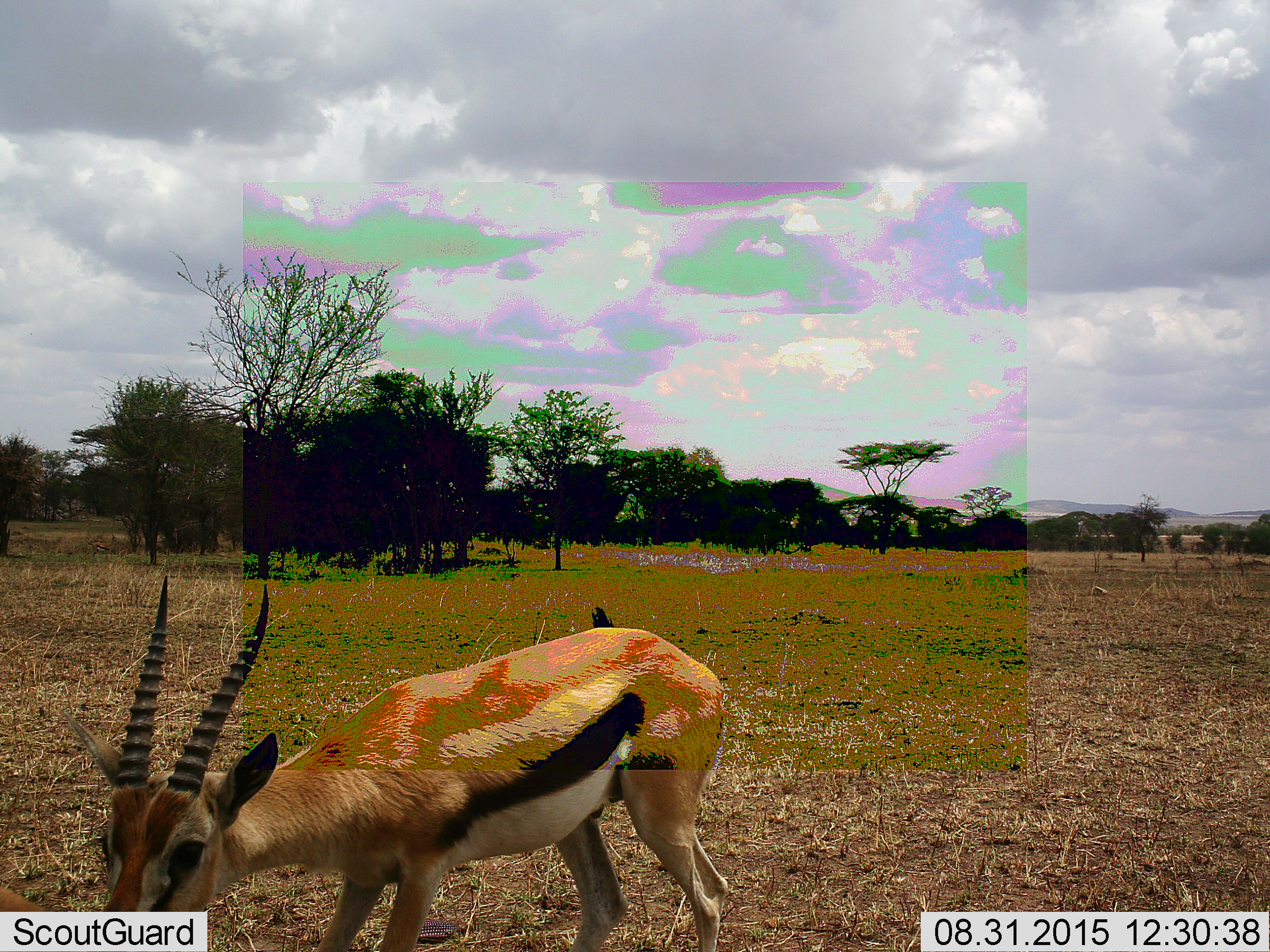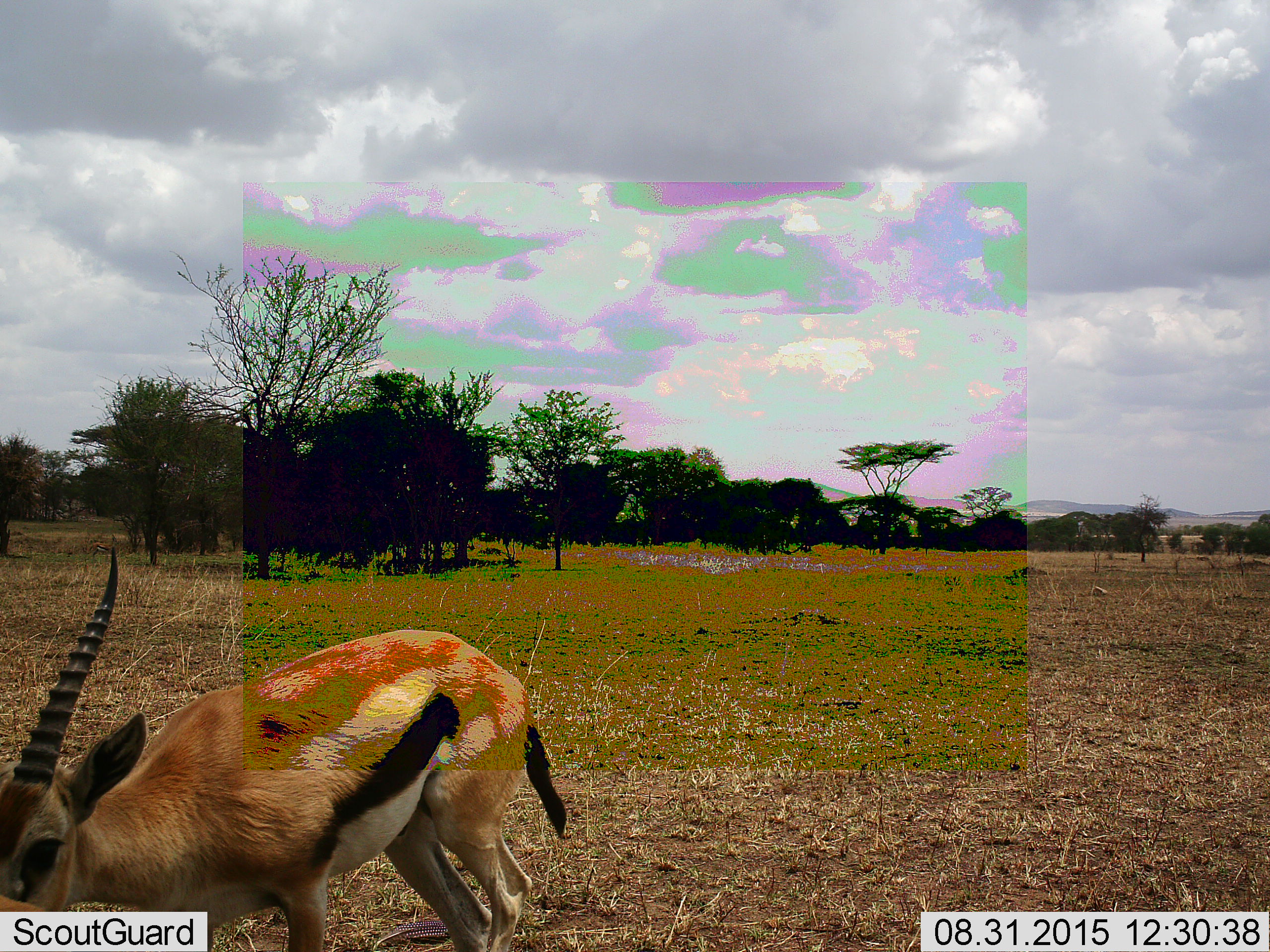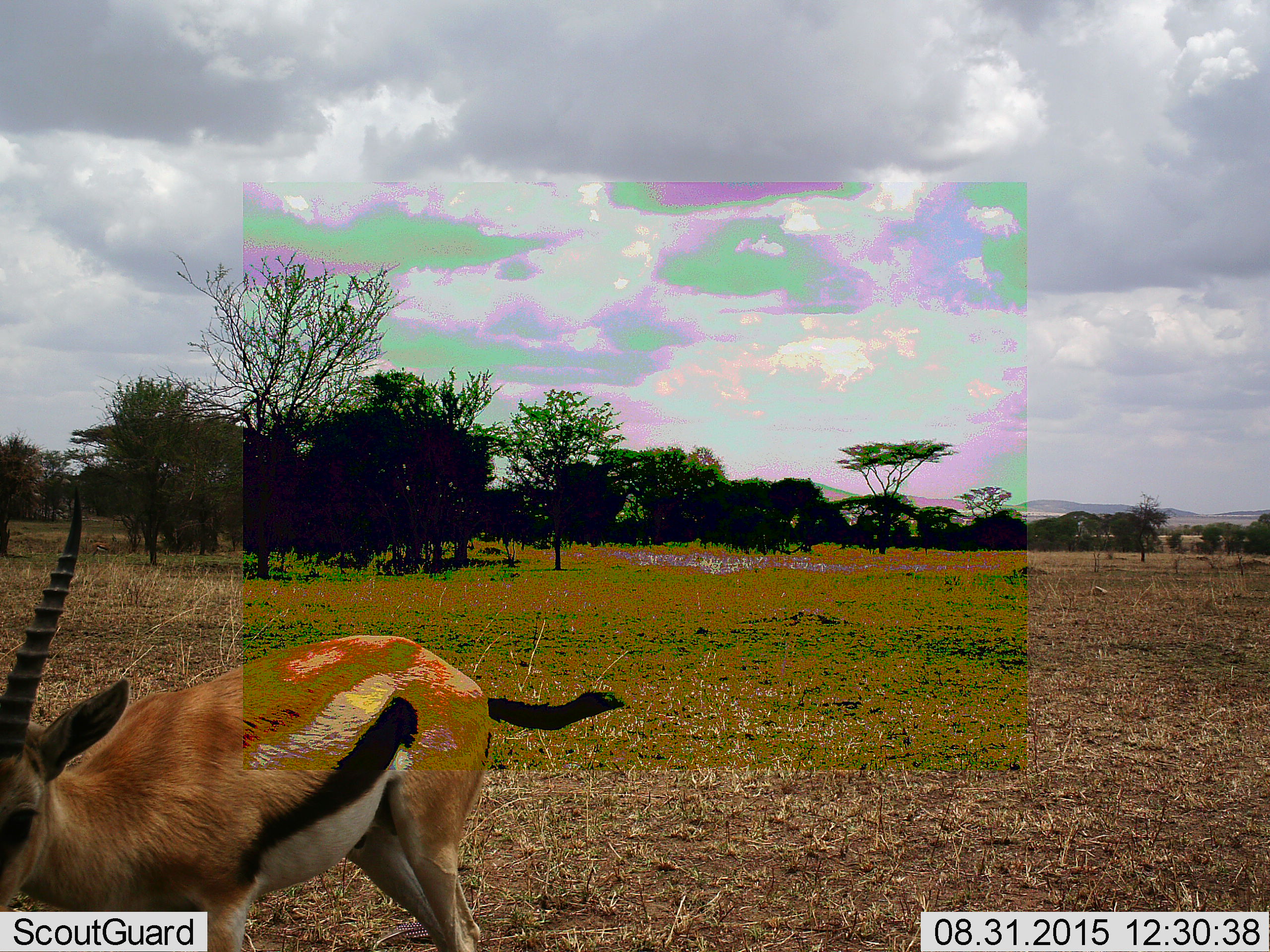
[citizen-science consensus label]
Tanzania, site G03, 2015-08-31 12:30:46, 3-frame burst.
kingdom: Animalia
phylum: Chordata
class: Mammalia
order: Artiodactyla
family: Bovidae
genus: Eudorcas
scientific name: Eudorcas thomsonii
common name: thomson's gazelle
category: gazellethomsons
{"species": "gazellethomsons (thomson's gazelle) (Eudorcas thomsonii)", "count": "1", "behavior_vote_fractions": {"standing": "40%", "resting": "0%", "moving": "73%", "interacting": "7%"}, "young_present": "0%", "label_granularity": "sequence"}